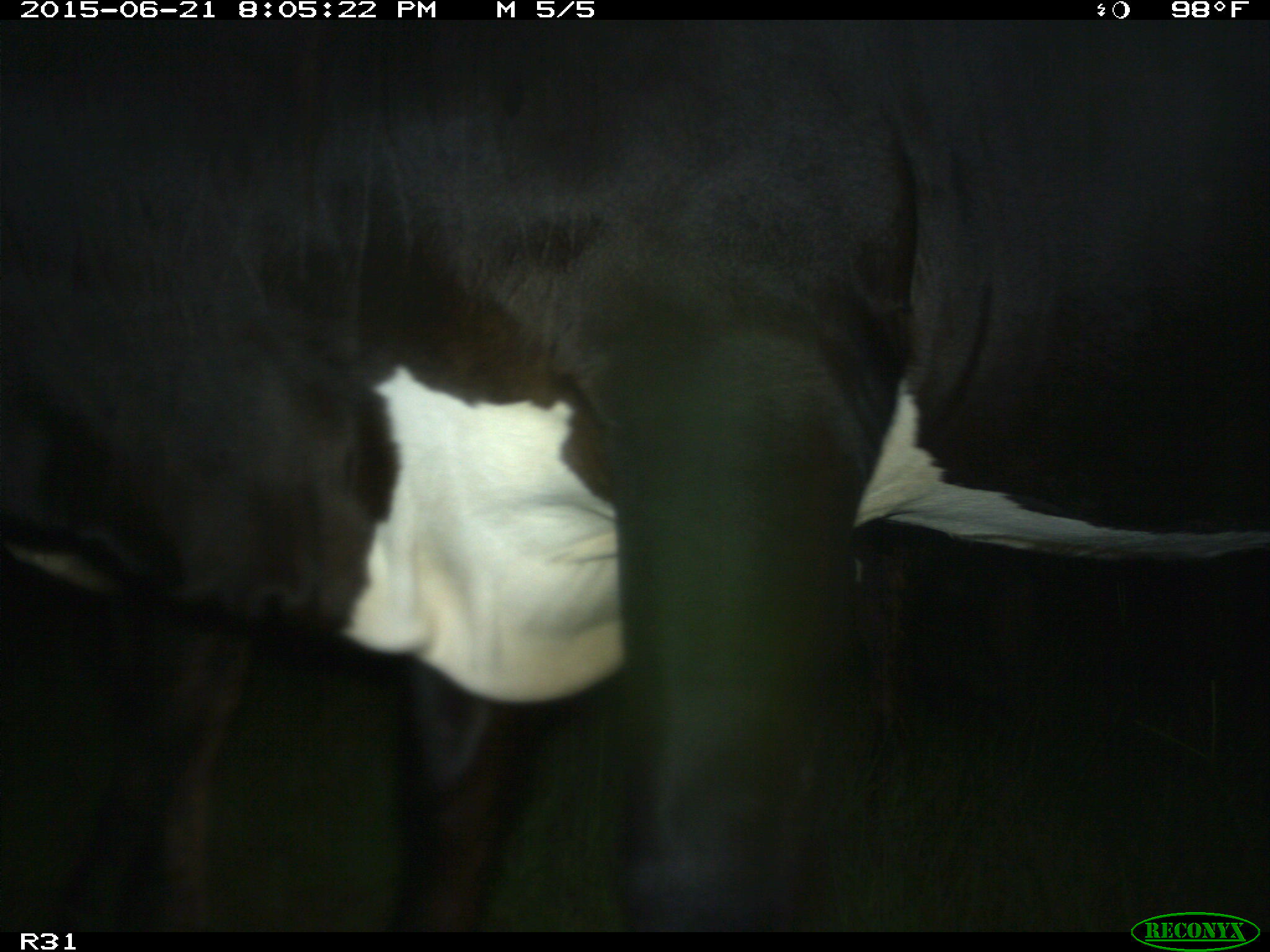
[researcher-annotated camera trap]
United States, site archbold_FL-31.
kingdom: Animalia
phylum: Chordata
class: Mammalia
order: Artiodactyla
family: Bovidae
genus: Bos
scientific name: Bos taurus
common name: domestic cow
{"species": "Bos taurus (domestic cow)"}